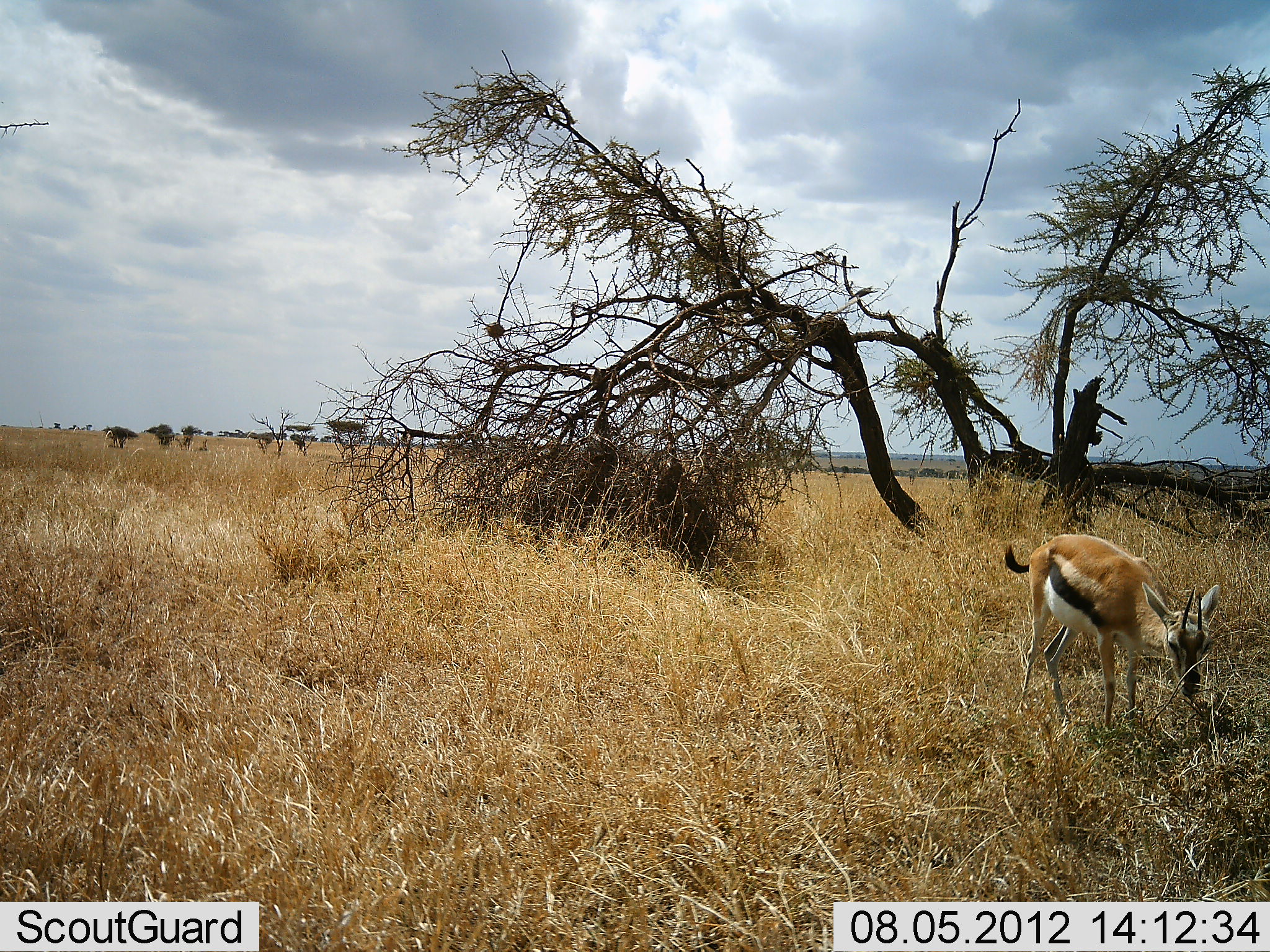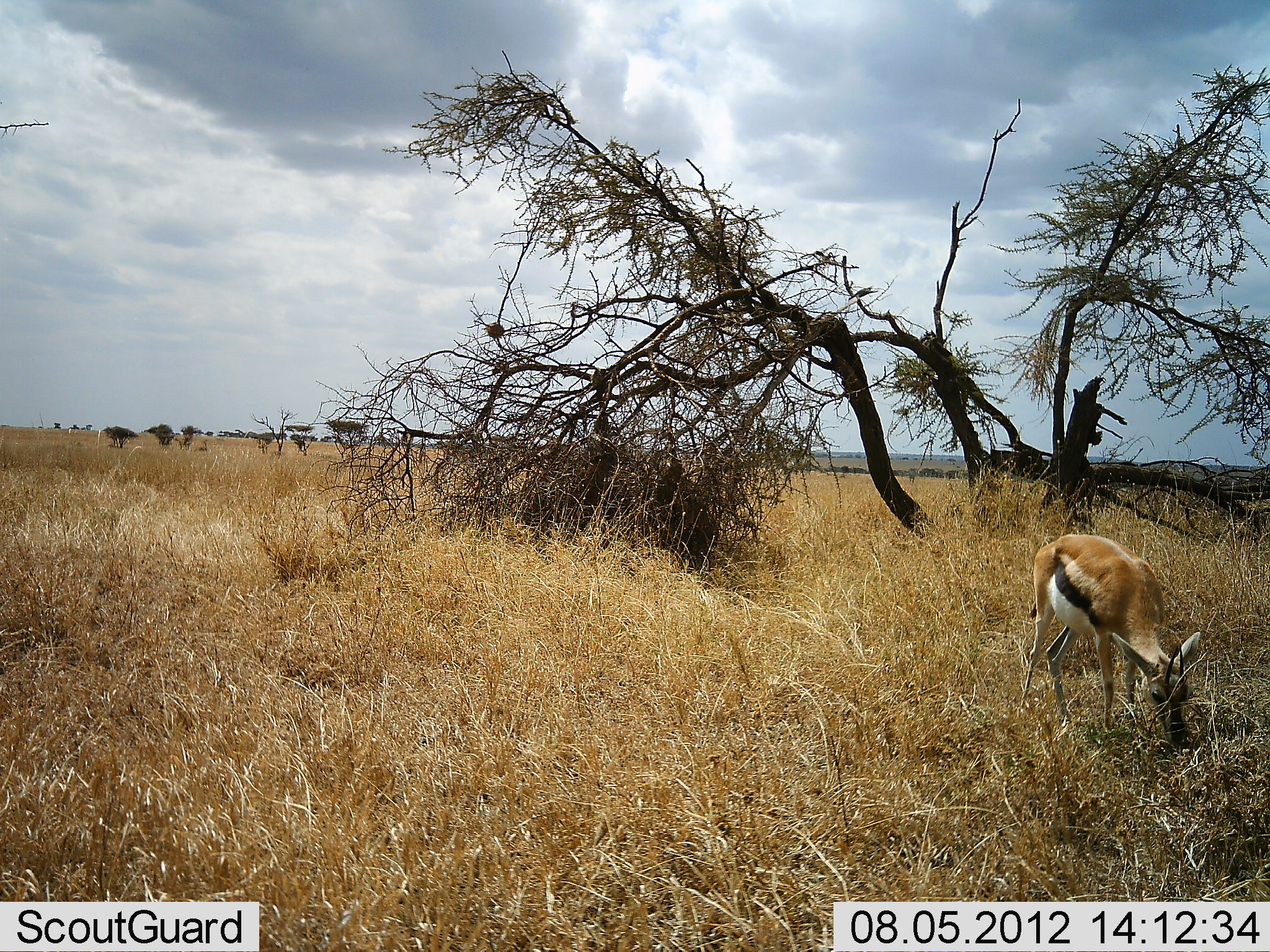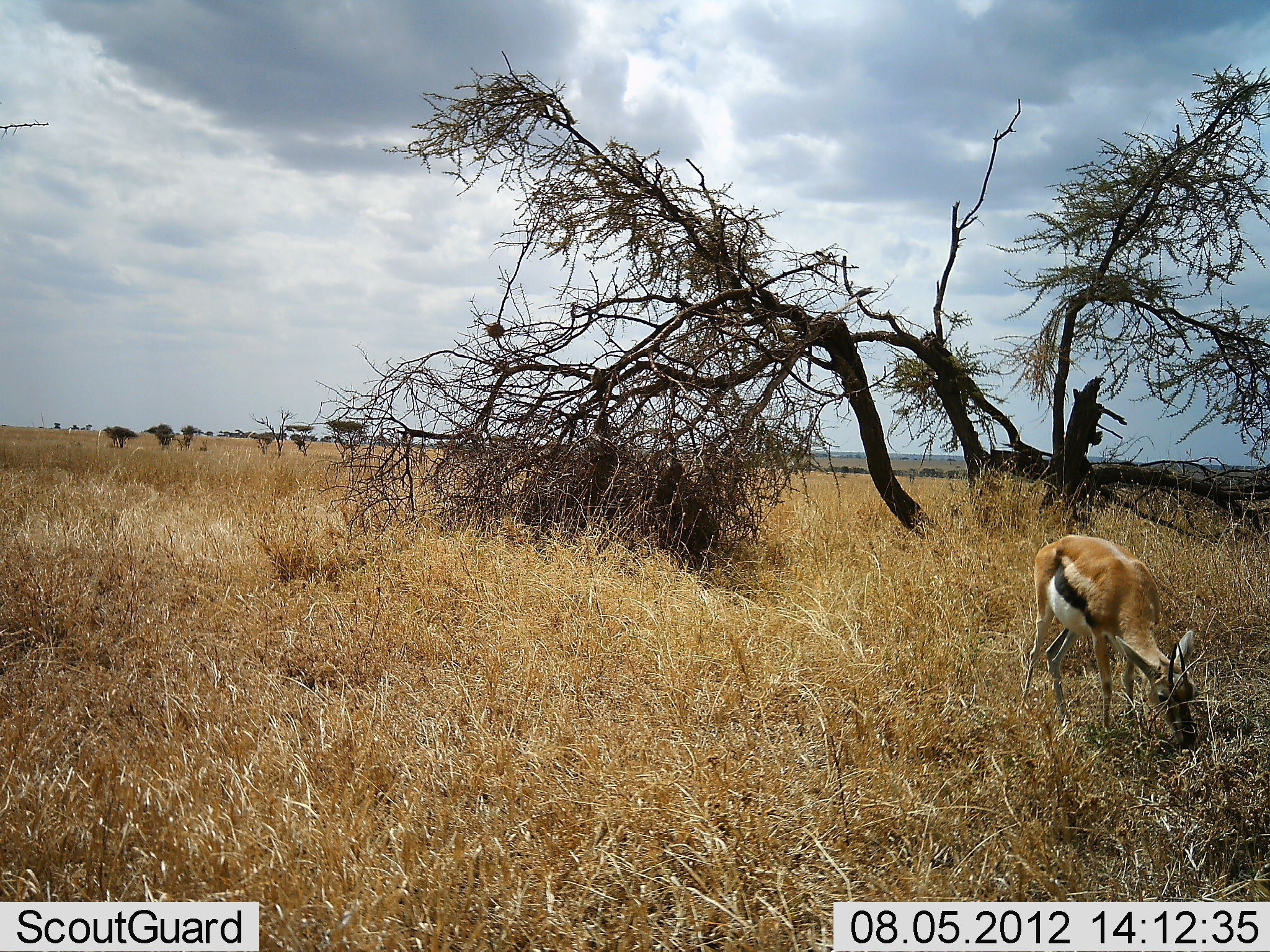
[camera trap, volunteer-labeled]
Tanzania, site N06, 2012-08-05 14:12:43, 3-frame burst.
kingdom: Animalia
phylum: Chordata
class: Mammalia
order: Artiodactyla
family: Bovidae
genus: Eudorcas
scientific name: Eudorcas thomsonii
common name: thomson's gazelle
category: gazellethomsons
Gazellethomsons (thomson's gazelle) (Eudorcas thomsonii), count 1. Behavior (volunteer vote fractions): standing 20%, resting 0%, moving 0%, interacting 0%. Young present (vote fraction): 0%. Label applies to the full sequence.